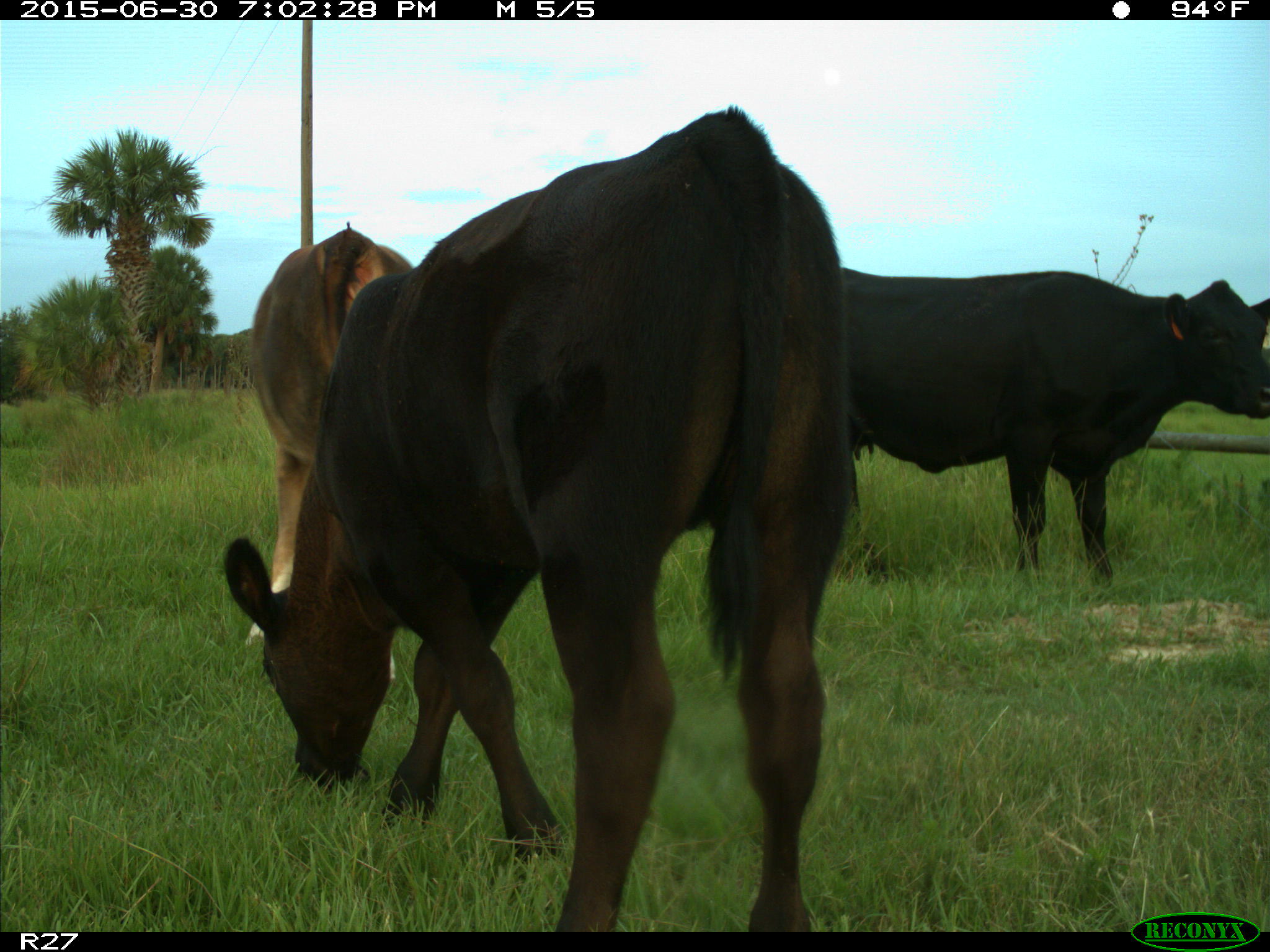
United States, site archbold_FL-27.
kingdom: Animalia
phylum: Chordata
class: Mammalia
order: Artiodactyla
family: Bovidae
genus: Bos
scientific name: Bos taurus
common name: domestic cow